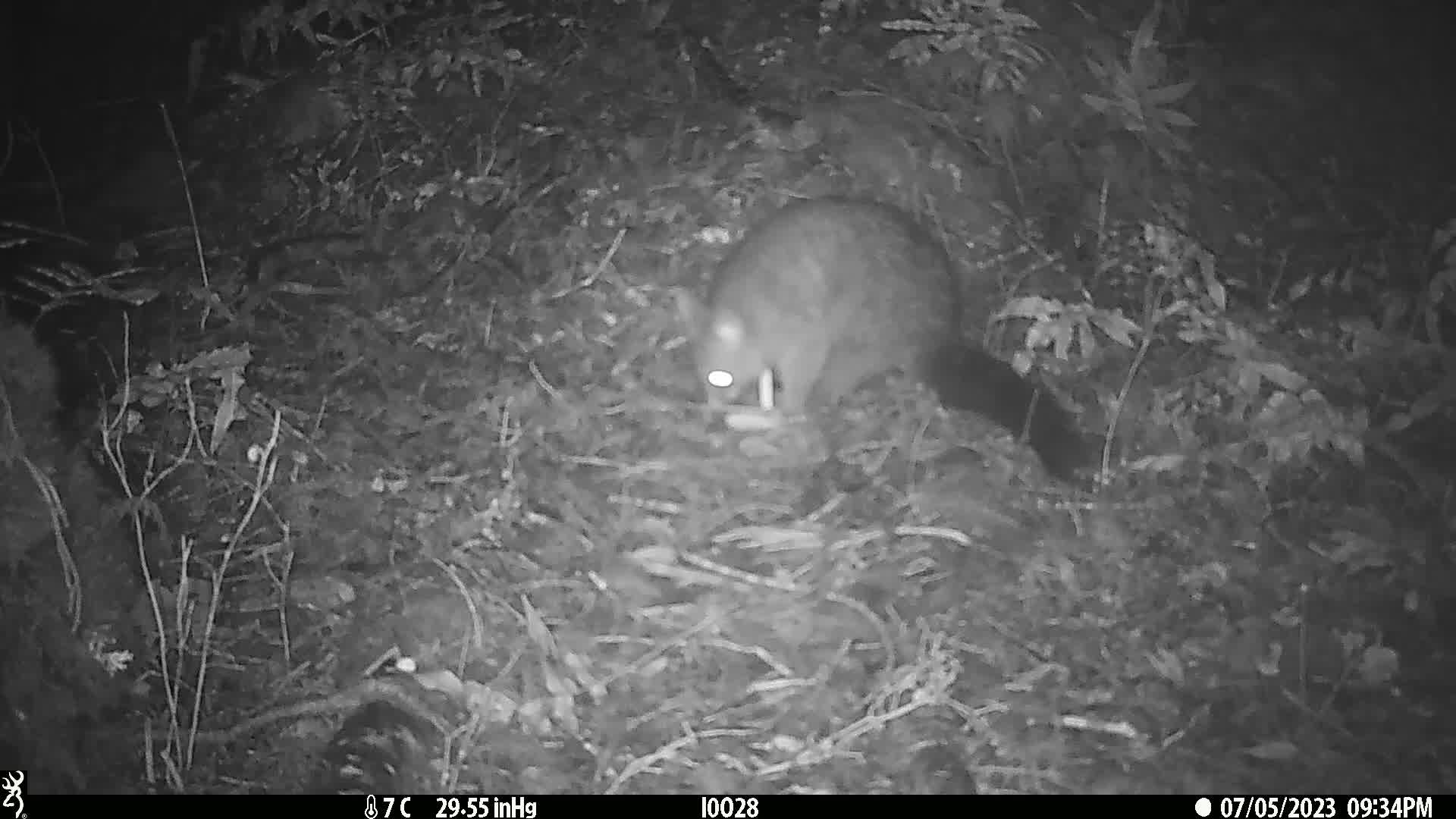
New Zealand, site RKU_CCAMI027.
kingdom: Animalia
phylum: Chordata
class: Mammalia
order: Diprotodontia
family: Phalangeridae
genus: Trichosurus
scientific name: Trichosurus vulpecula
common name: common brushtail possum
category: possum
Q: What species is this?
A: Possum (common brushtail possum) (Trichosurus vulpecula).